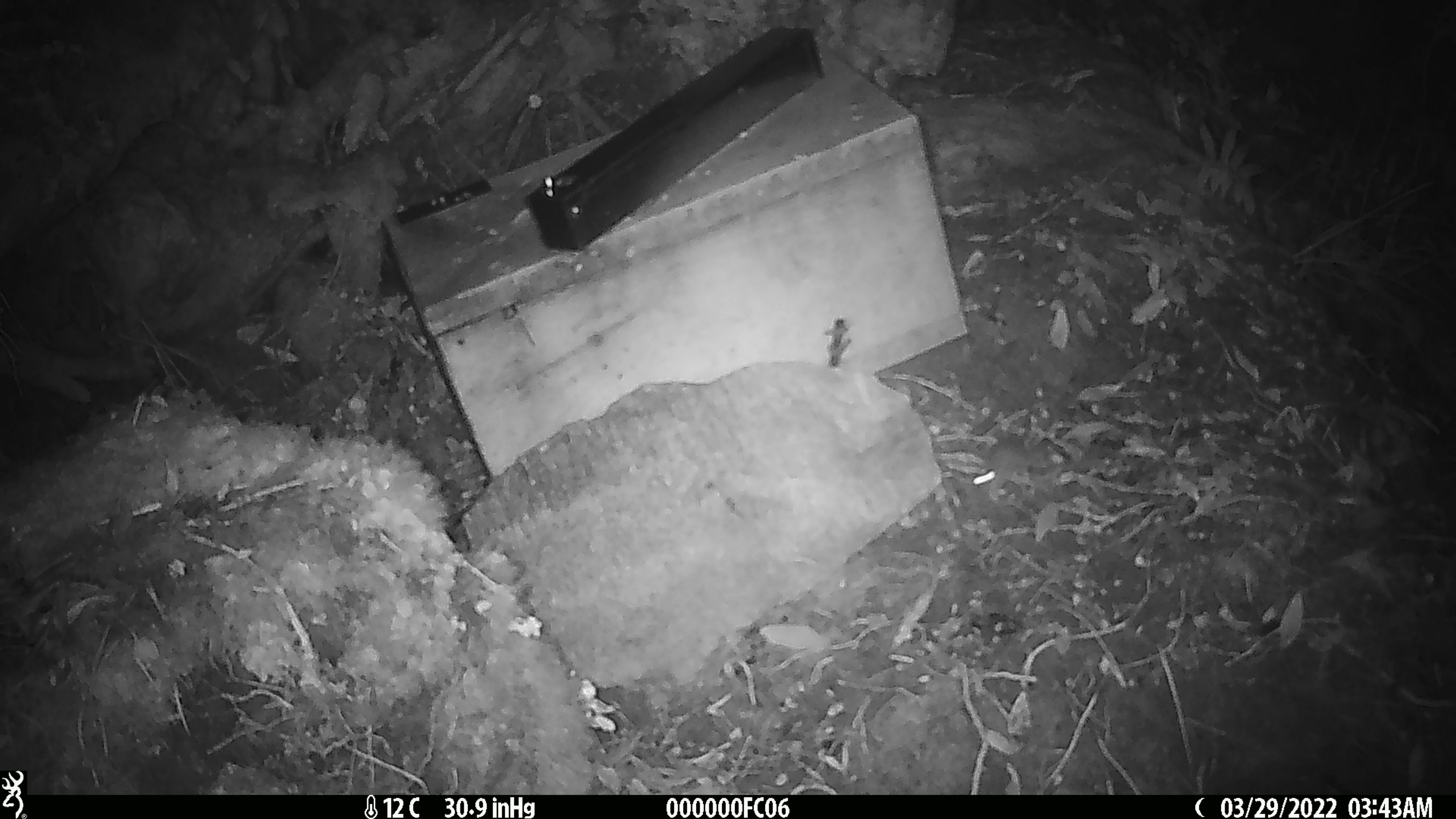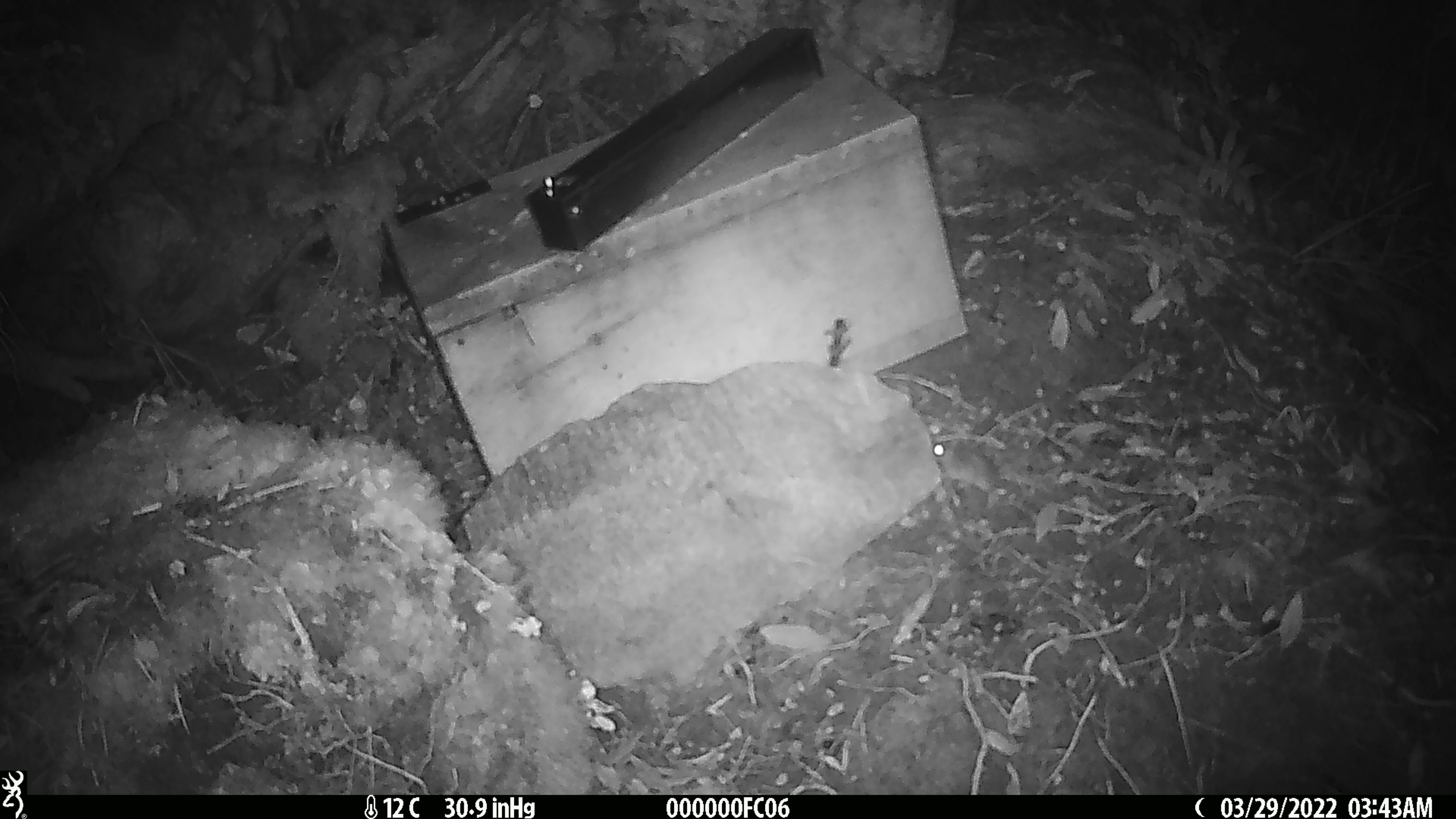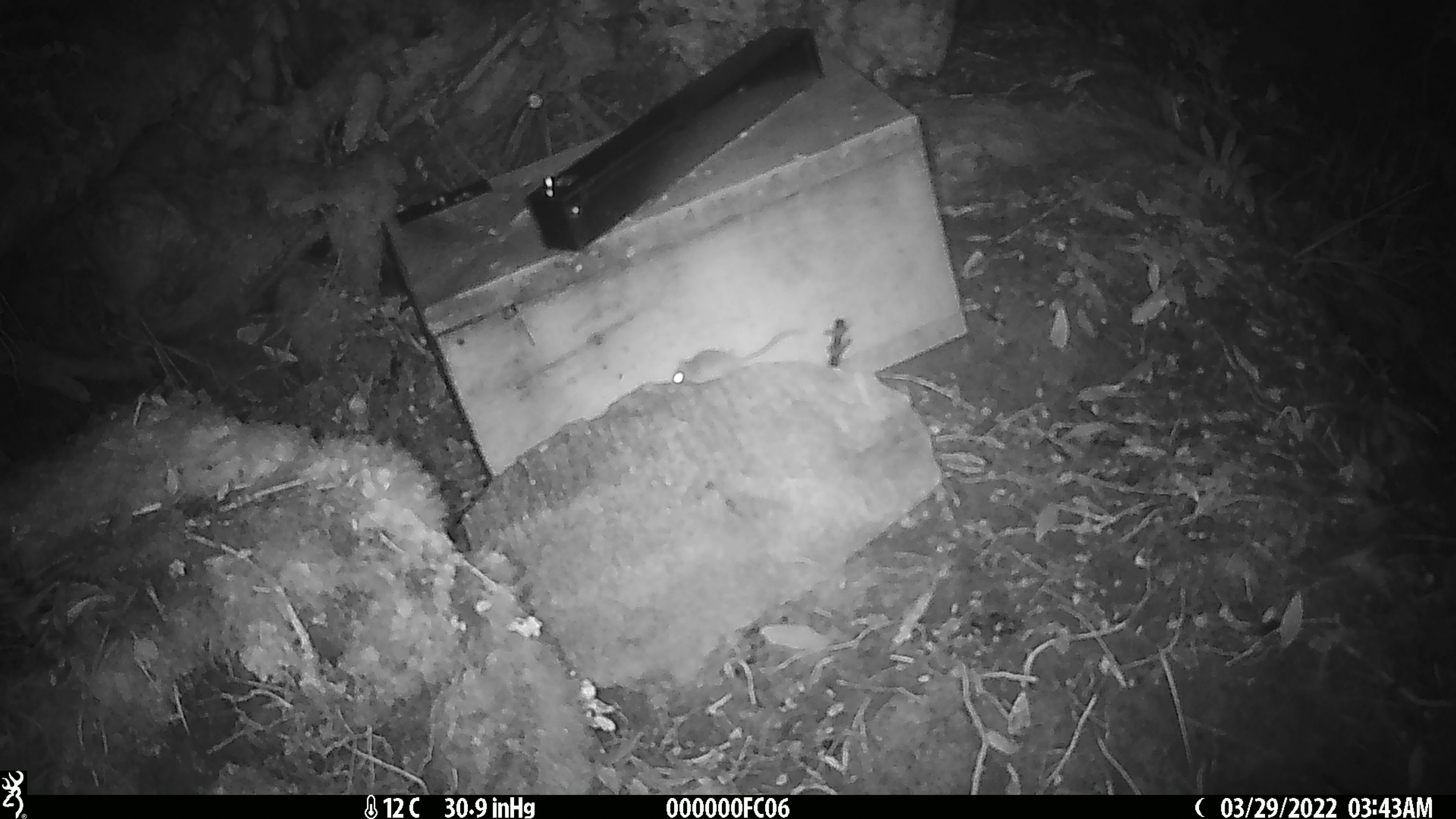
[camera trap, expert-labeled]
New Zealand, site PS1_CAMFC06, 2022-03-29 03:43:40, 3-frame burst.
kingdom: Animalia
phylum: Chordata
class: Mammalia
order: Rodentia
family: Muridae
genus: Mus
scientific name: Mus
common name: mouse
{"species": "mouse (Mus)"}